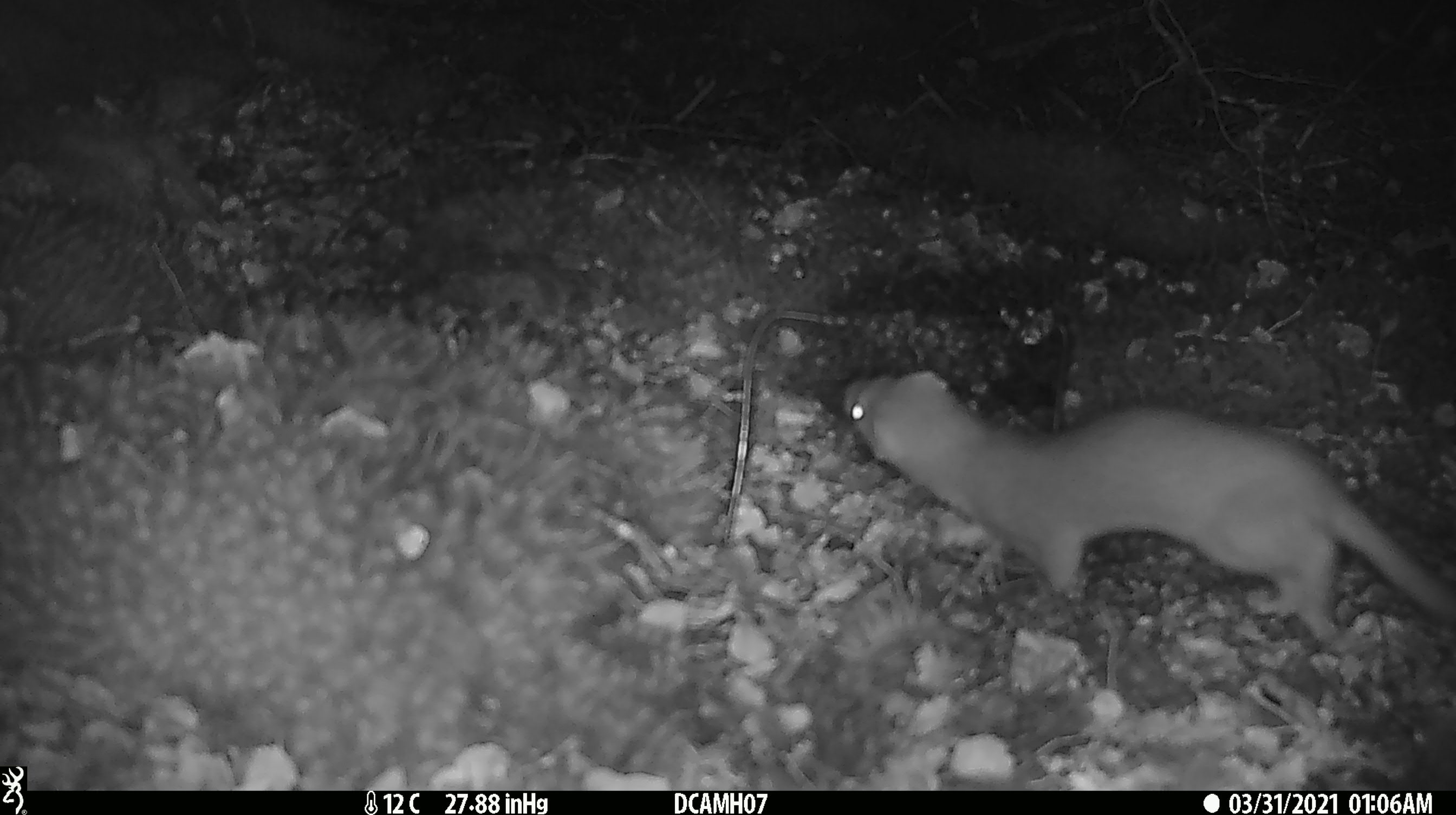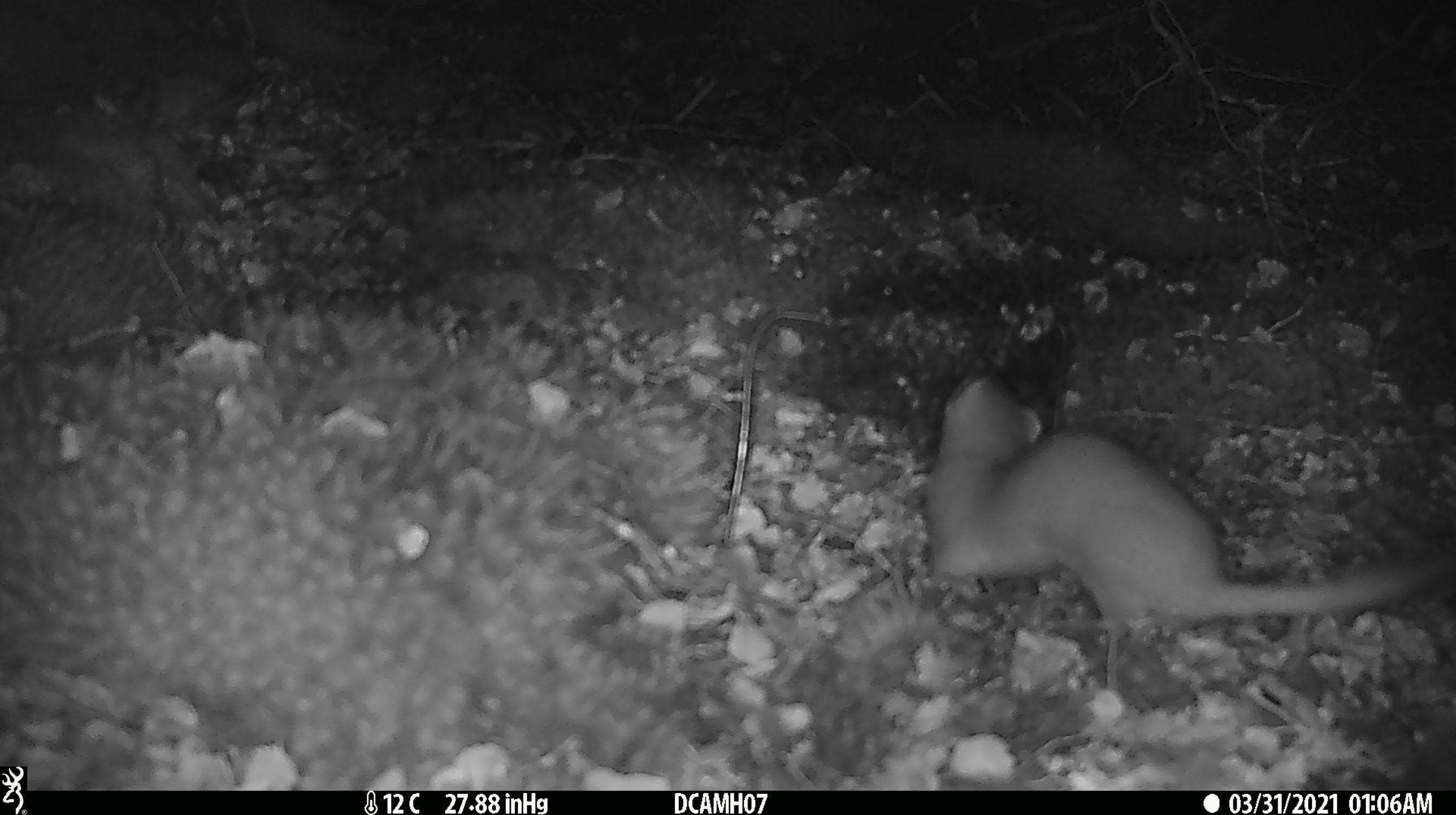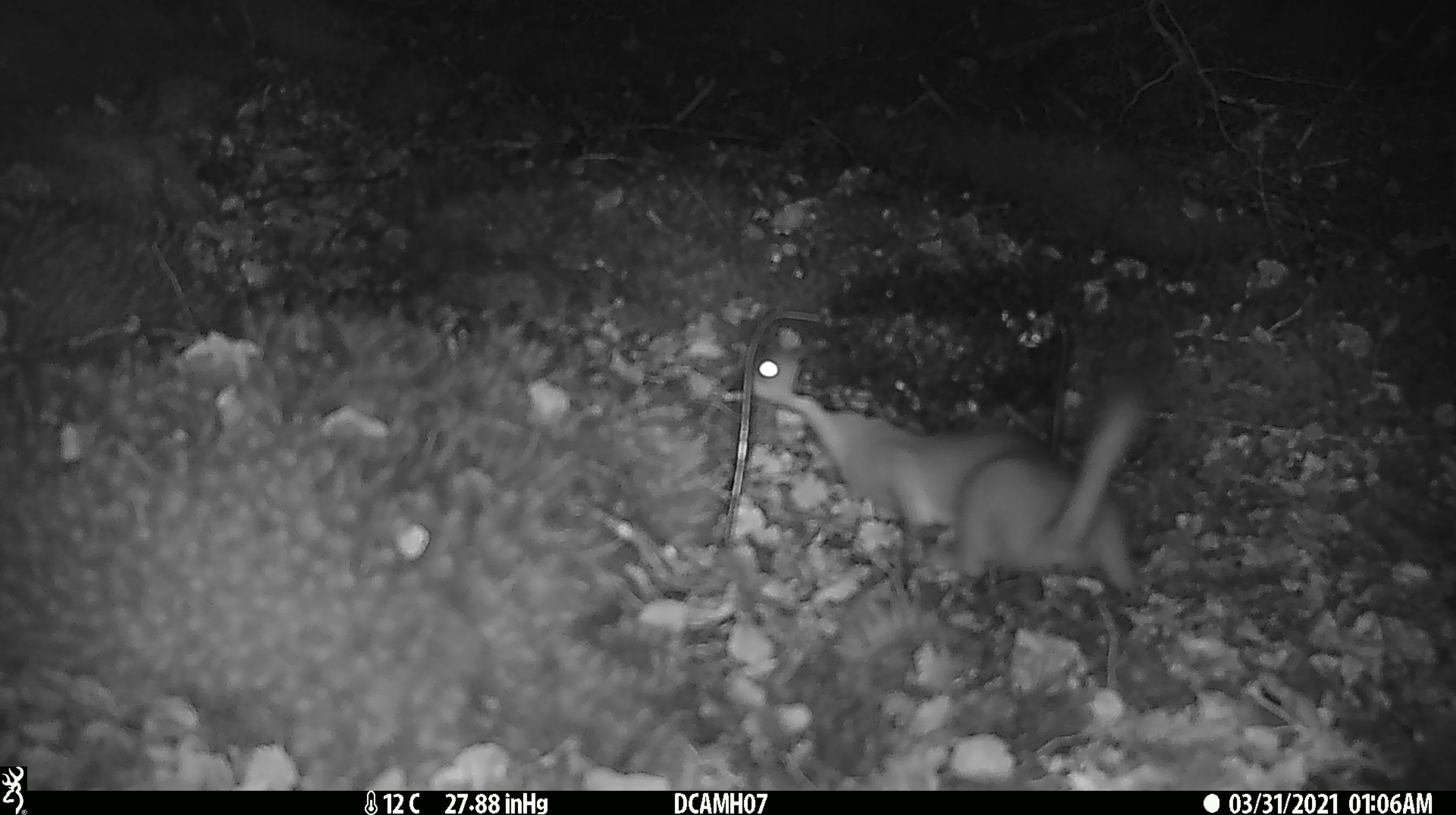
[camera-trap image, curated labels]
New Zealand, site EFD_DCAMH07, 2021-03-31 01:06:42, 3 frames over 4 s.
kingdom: Animalia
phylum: Chordata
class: Mammalia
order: Carnivora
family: Mustelidae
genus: Mustela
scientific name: Mustela erminea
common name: stoat